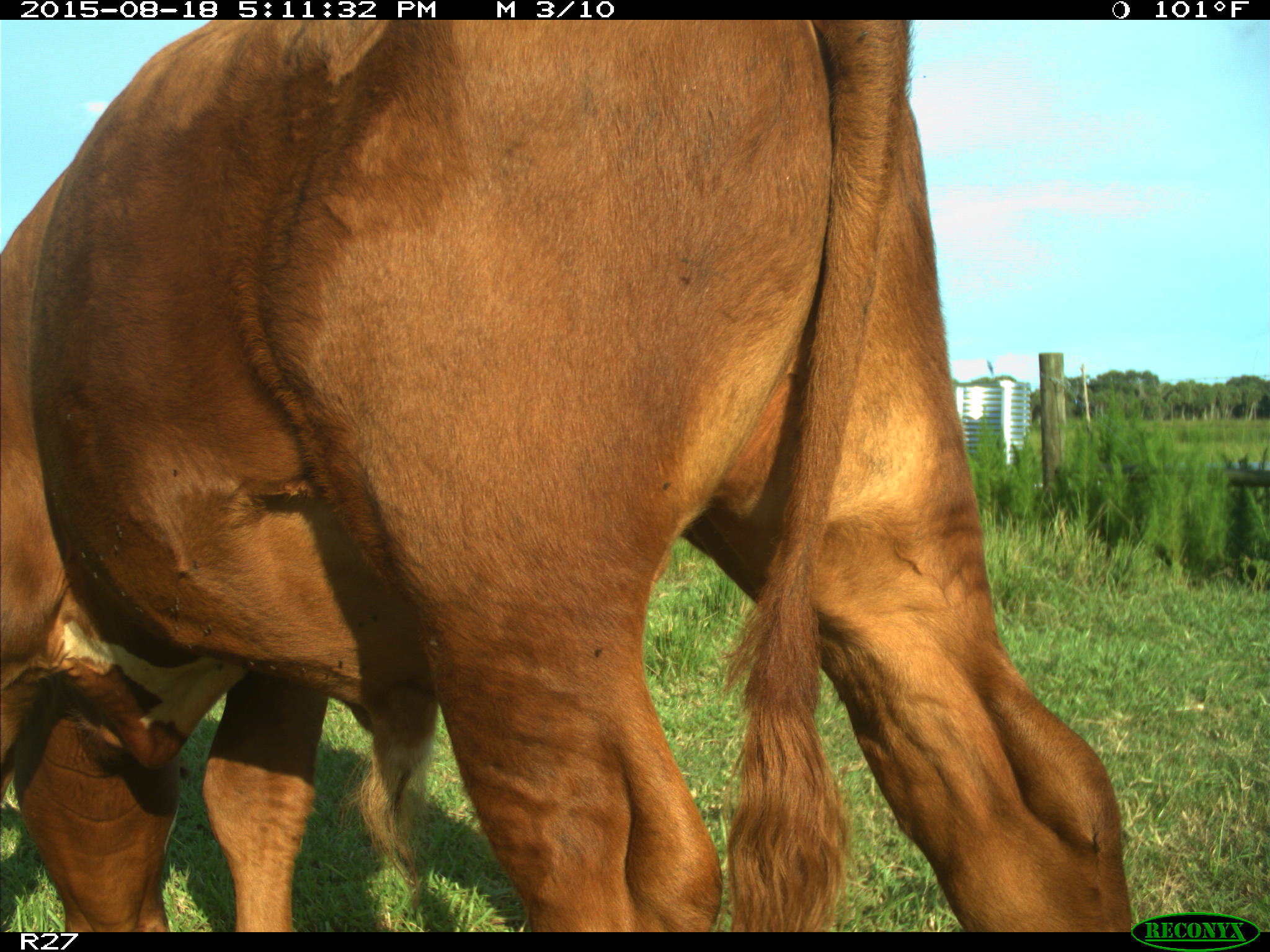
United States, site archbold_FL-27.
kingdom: Animalia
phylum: Chordata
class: Mammalia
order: Artiodactyla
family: Bovidae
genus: Bos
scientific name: Bos taurus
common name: domestic cow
Bos taurus (domestic cow).